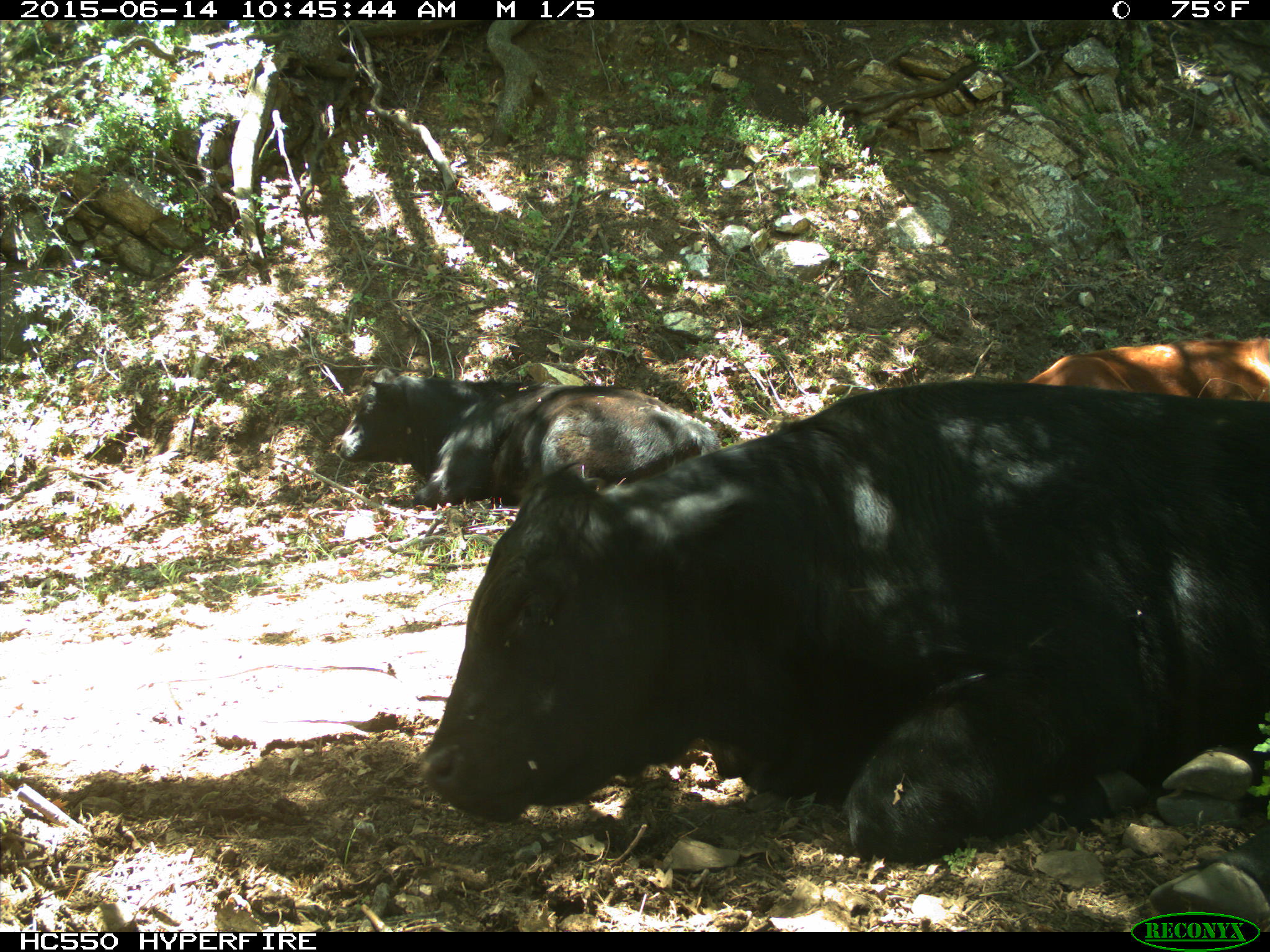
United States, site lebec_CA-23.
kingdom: Animalia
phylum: Chordata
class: Mammalia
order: Artiodactyla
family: Bovidae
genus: Bos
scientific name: Bos taurus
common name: domestic cow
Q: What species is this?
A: Bos taurus (domestic cow).